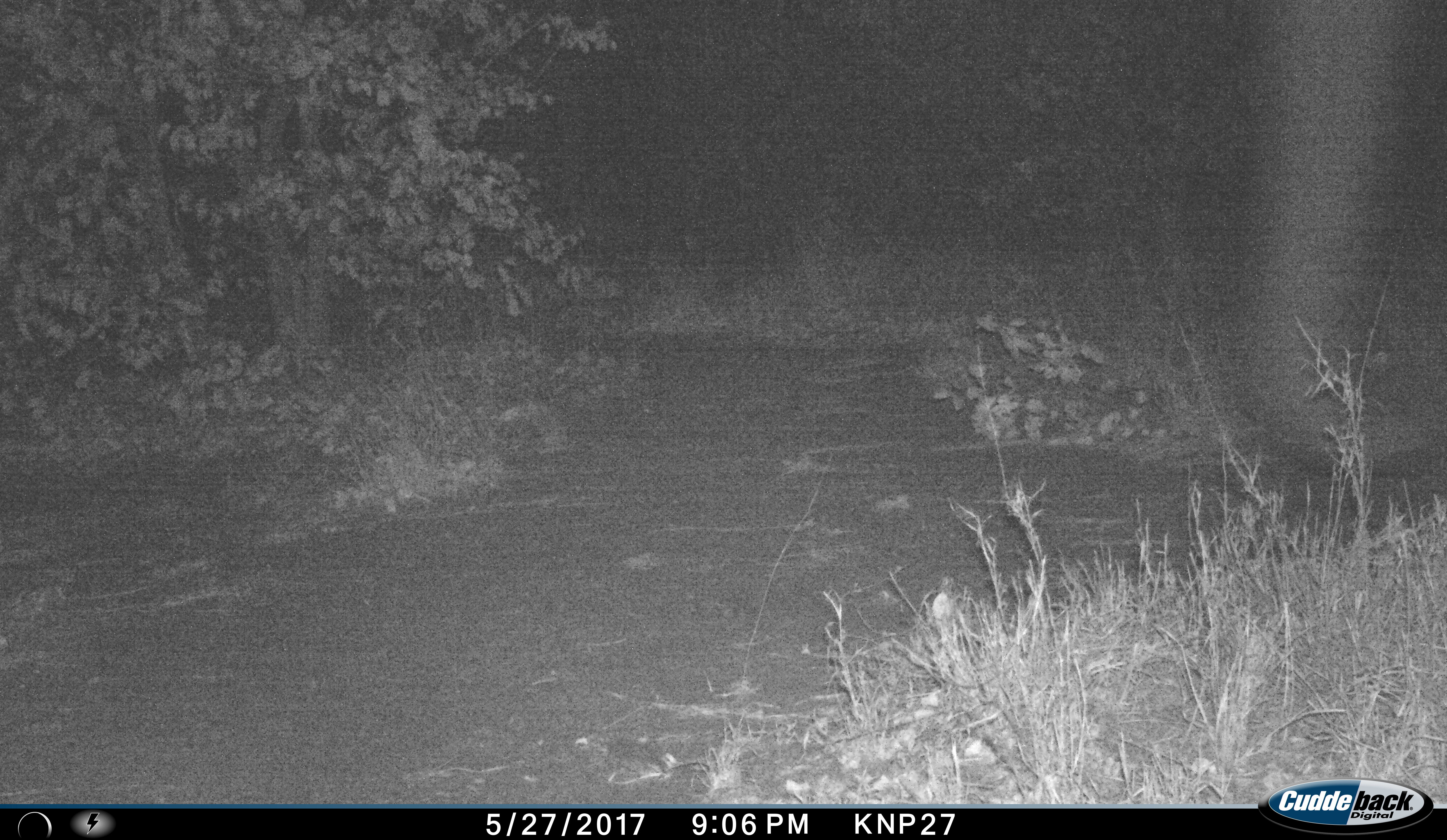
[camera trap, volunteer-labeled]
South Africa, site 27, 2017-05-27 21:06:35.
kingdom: Animalia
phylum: Chordata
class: Mammalia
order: Proboscidea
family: Elephantidae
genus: Loxodonta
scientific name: Loxodonta africana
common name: african bush elephant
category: elephant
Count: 1.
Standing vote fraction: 33%.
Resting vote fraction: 0%.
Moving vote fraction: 67%.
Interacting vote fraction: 0%.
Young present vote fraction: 0%.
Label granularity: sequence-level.